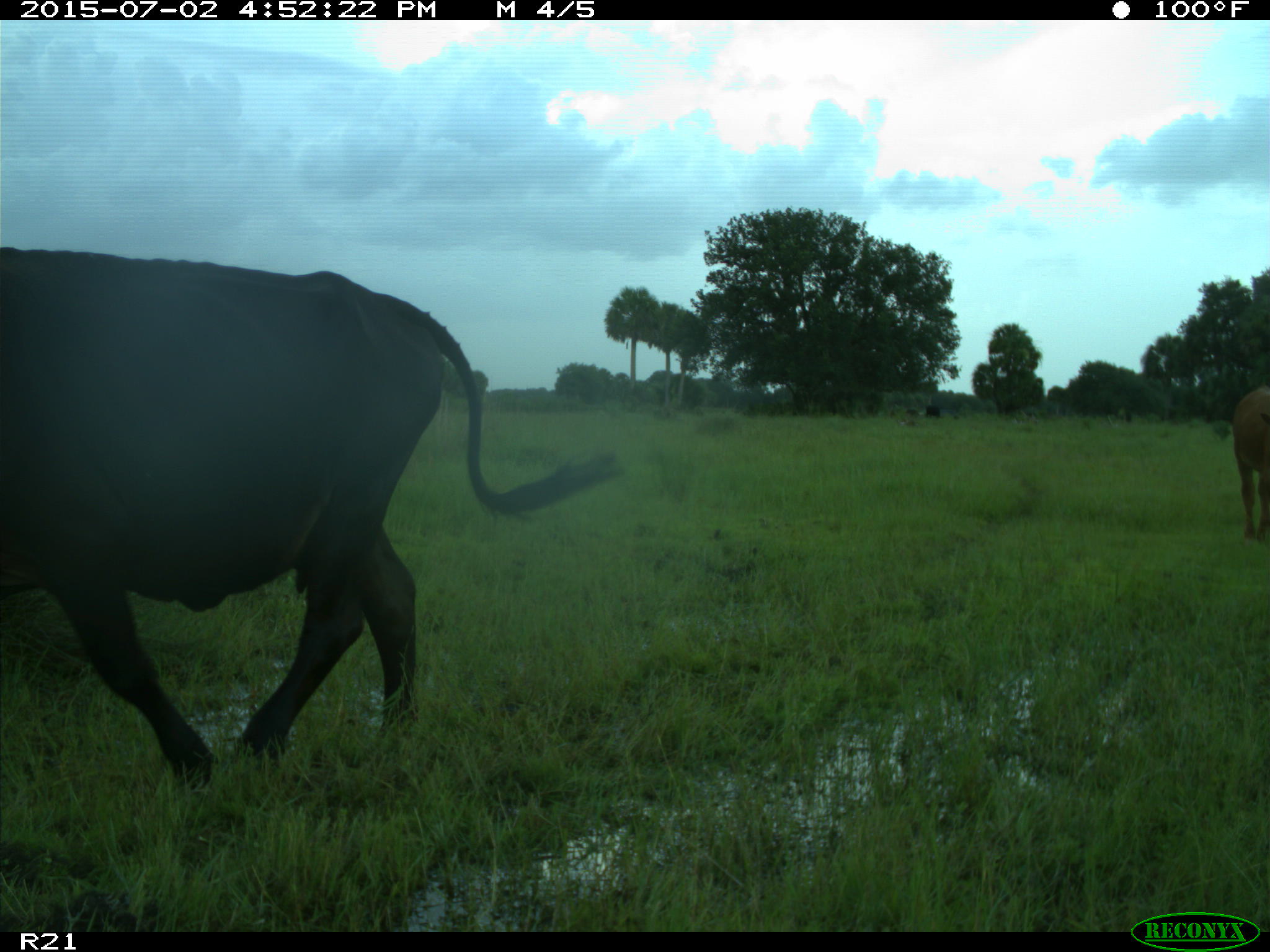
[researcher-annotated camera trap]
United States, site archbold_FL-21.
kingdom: Animalia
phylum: Chordata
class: Mammalia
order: Artiodactyla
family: Bovidae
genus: Bos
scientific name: Bos taurus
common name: domestic cow